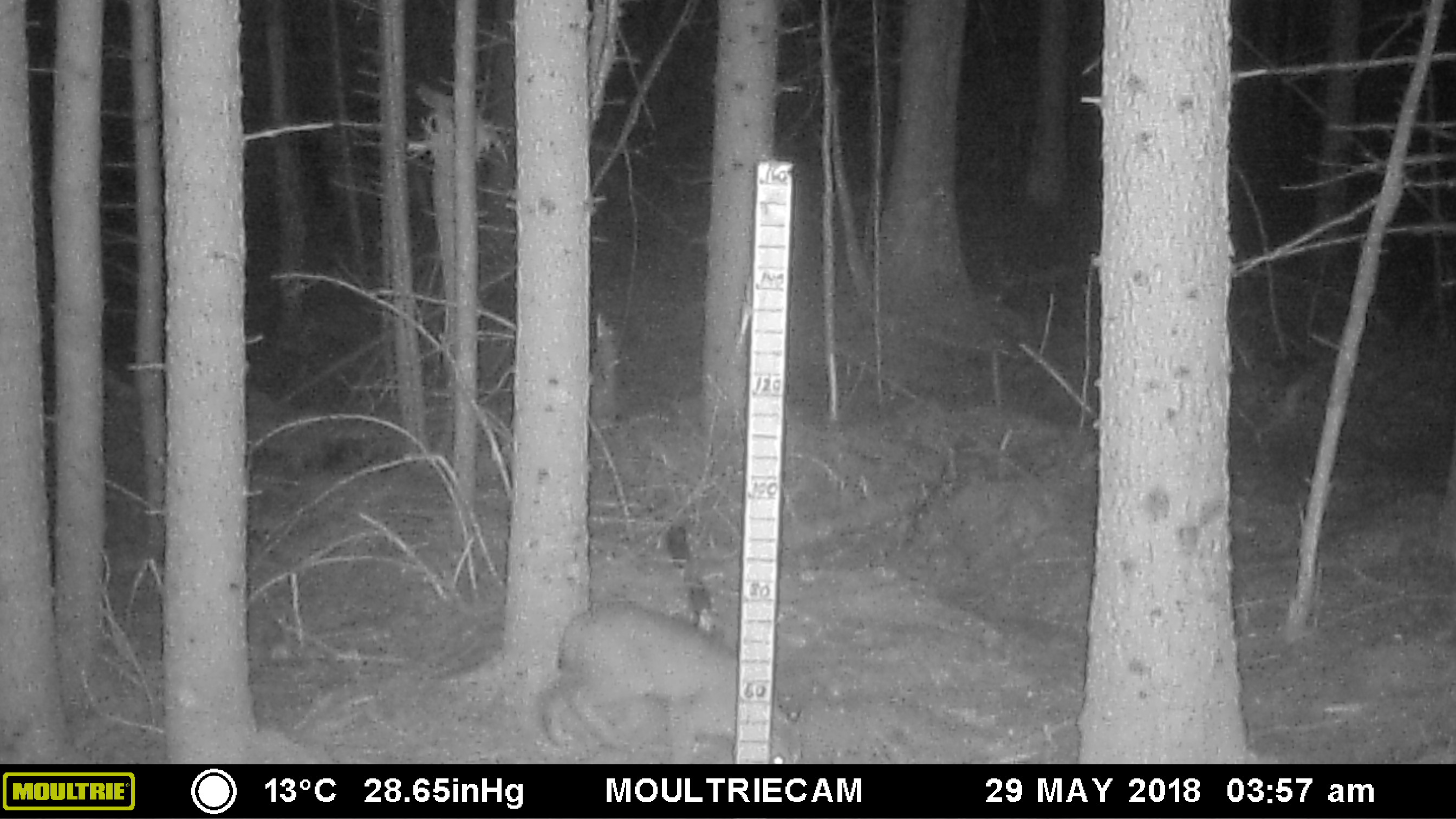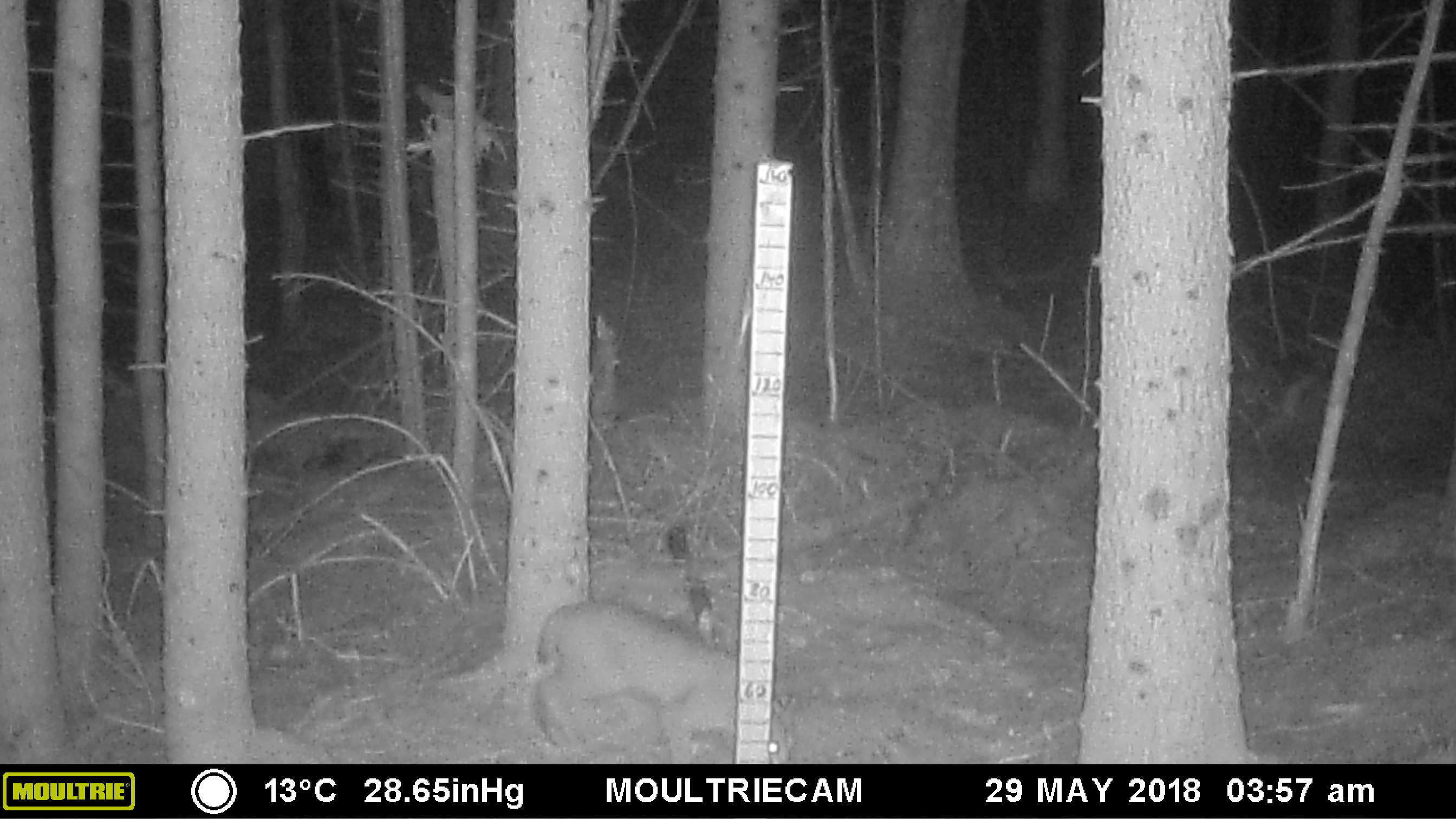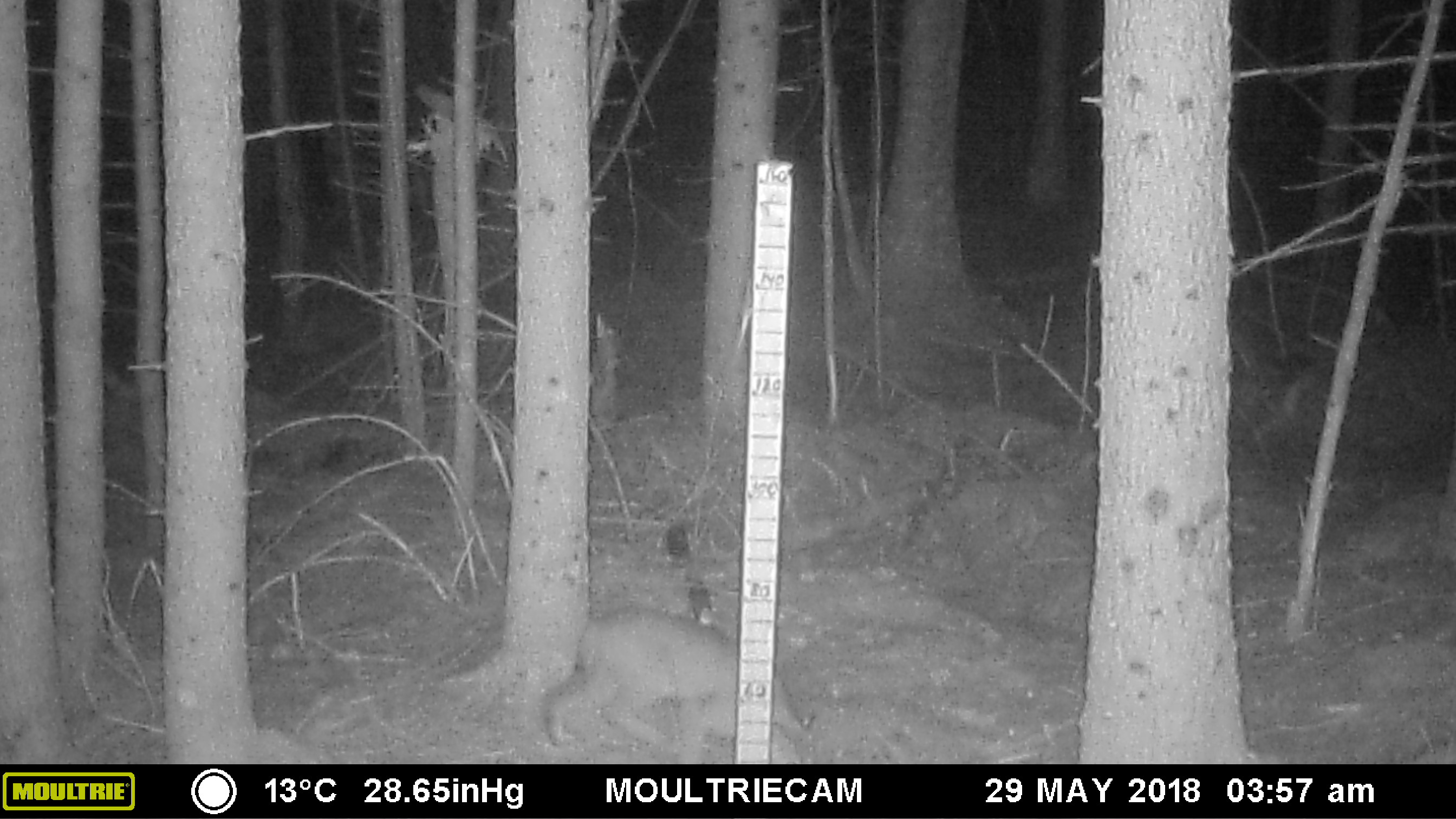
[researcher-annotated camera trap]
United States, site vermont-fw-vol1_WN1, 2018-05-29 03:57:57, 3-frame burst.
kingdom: Animalia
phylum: Chordata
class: Mammalia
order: Carnivora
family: Felidae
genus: Lynx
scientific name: Lynx rufus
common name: bobcat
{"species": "bobcat (Lynx rufus)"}